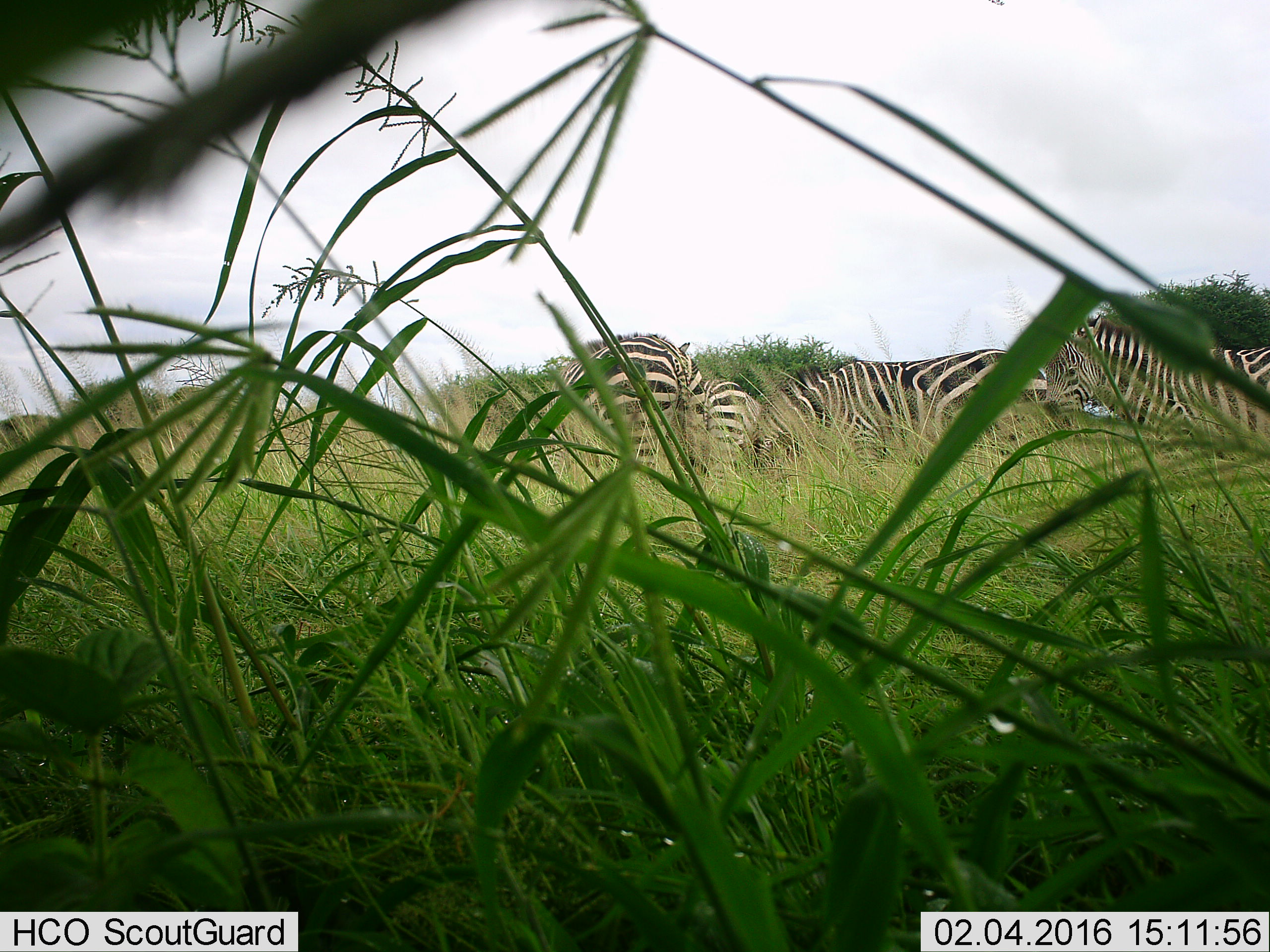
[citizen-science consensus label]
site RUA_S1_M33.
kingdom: Animalia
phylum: Chordata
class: Mammalia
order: Perissodactyla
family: Equidae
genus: Equus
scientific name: Equus quagga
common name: plains zebra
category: zebraplains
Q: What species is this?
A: Zebraplains (plains zebra) (Equus quagga).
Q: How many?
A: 4.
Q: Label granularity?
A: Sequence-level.